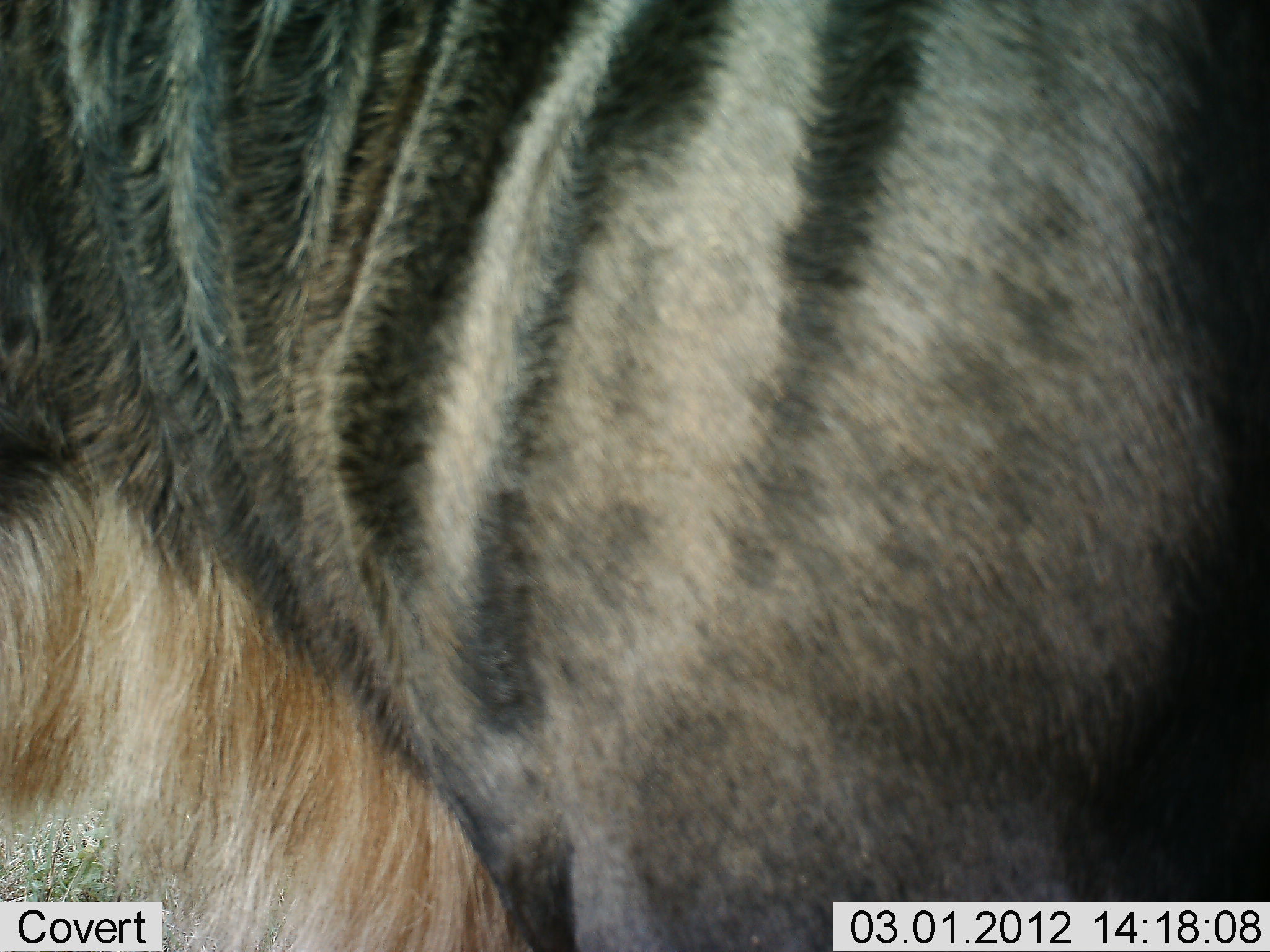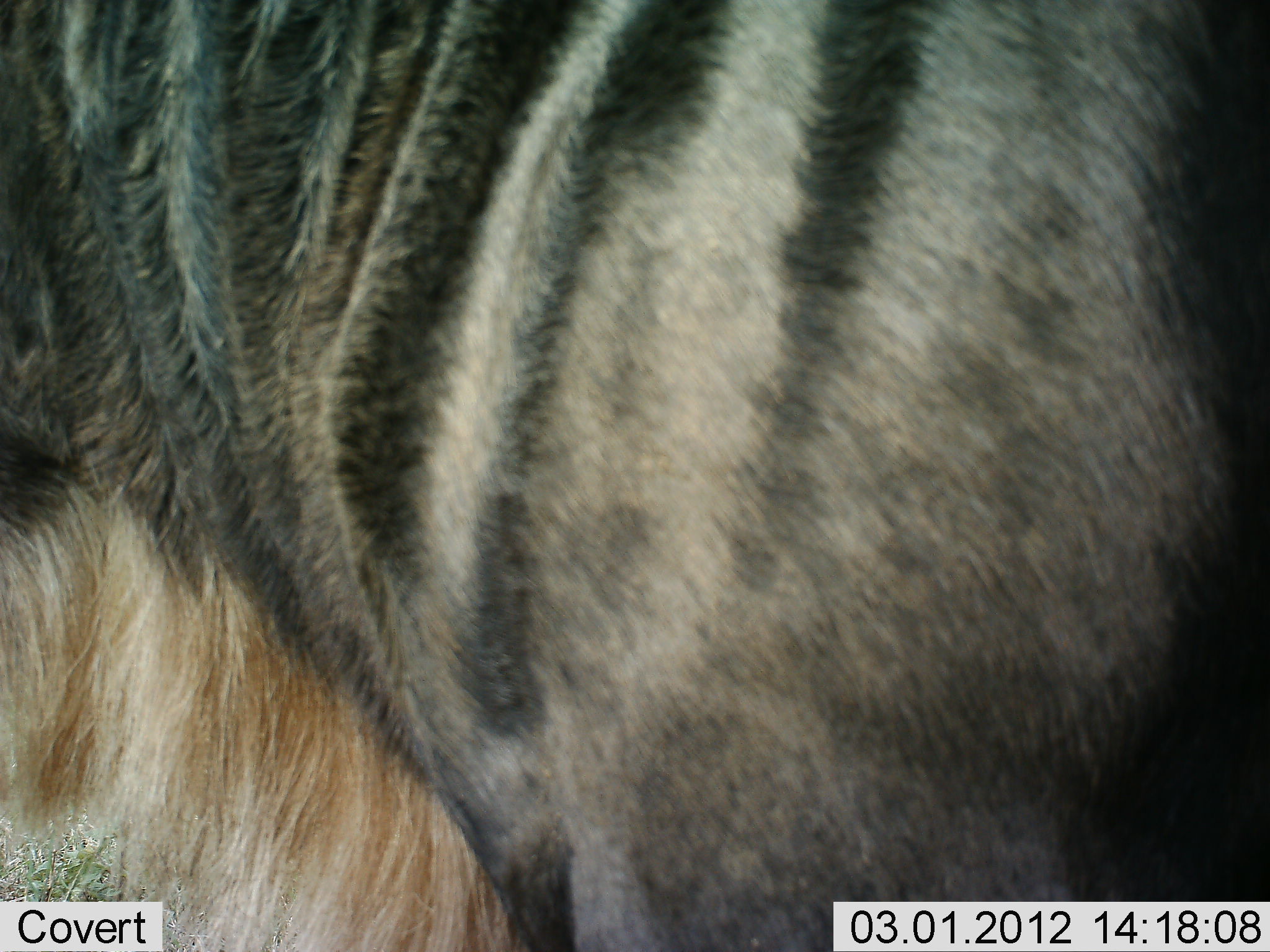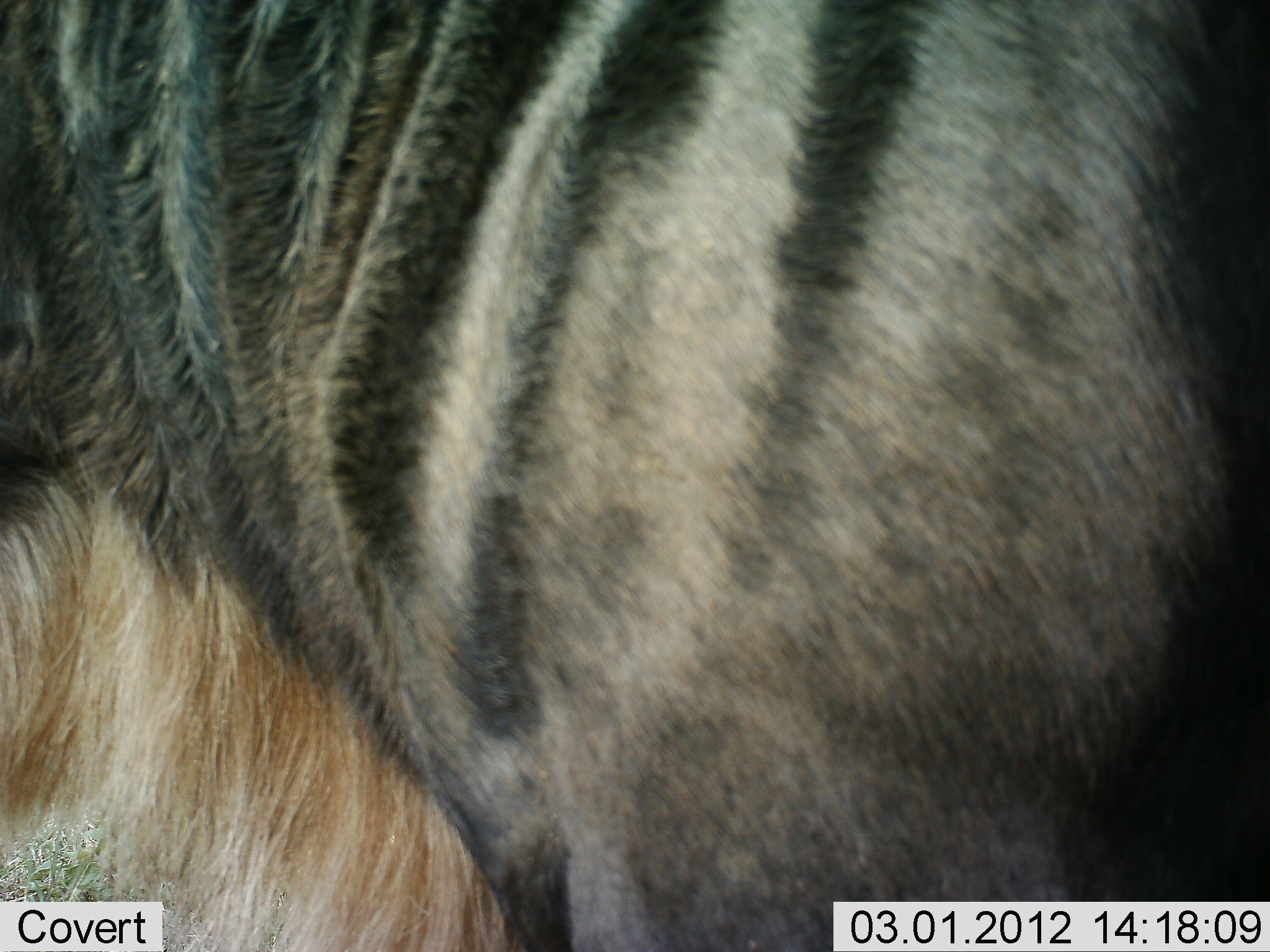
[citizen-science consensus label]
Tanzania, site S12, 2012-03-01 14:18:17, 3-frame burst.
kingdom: Animalia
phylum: Chordata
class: Mammalia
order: Artiodactyla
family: Bovidae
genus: Connochaetes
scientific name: Connochaetes taurinus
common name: blue wildebeest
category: wildebeest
Wildebeest (blue wildebeest) (Connochaetes taurinus), count 1. Behavior (volunteer vote fractions): standing 96%, resting 0%, moving 0%, interacting 0%. Young present (vote fraction): 0%. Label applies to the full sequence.